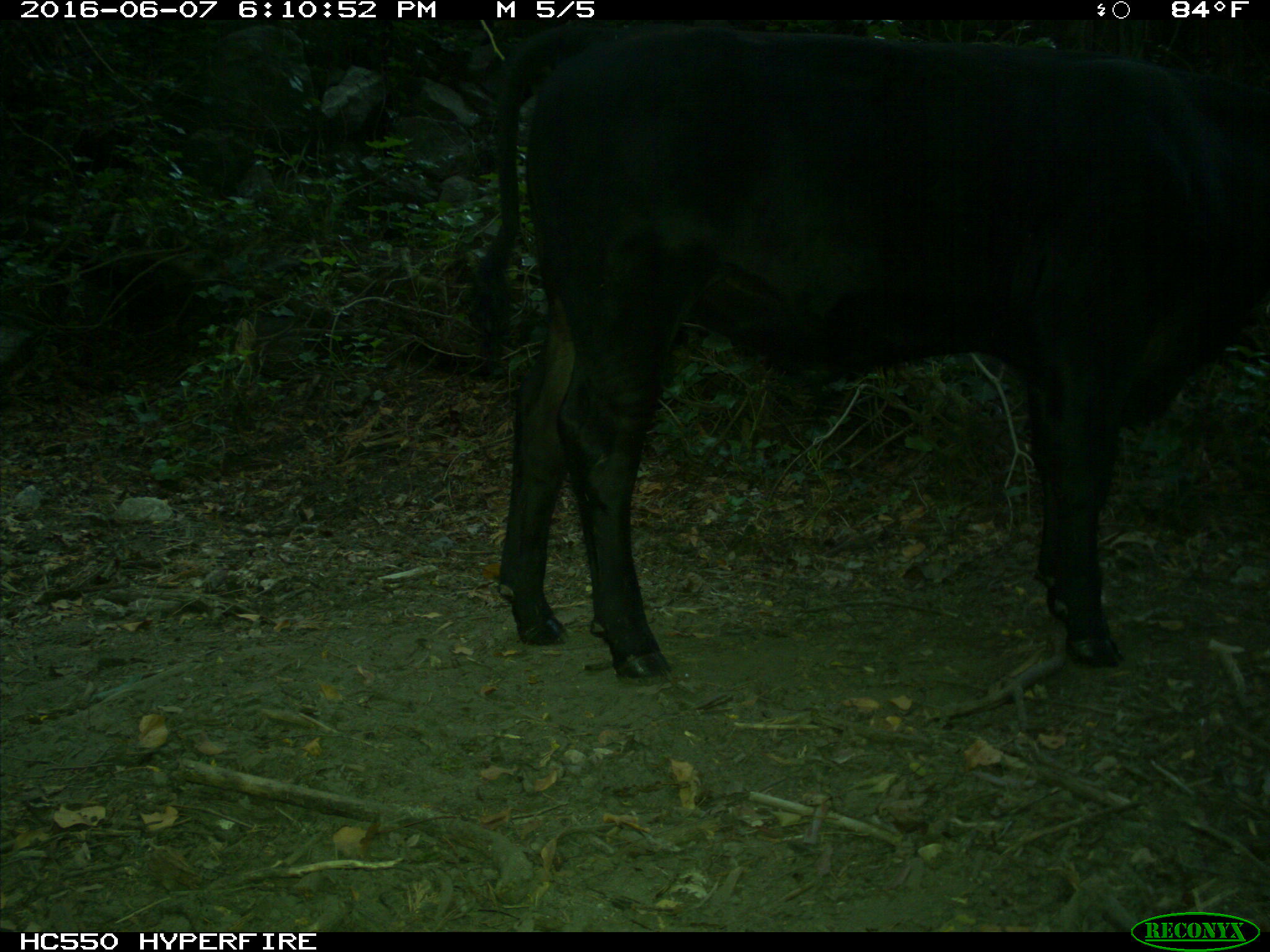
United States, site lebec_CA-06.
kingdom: Animalia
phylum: Chordata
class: Mammalia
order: Artiodactyla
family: Bovidae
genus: Bos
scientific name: Bos taurus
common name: domestic cow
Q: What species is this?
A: Bos taurus (domestic cow).